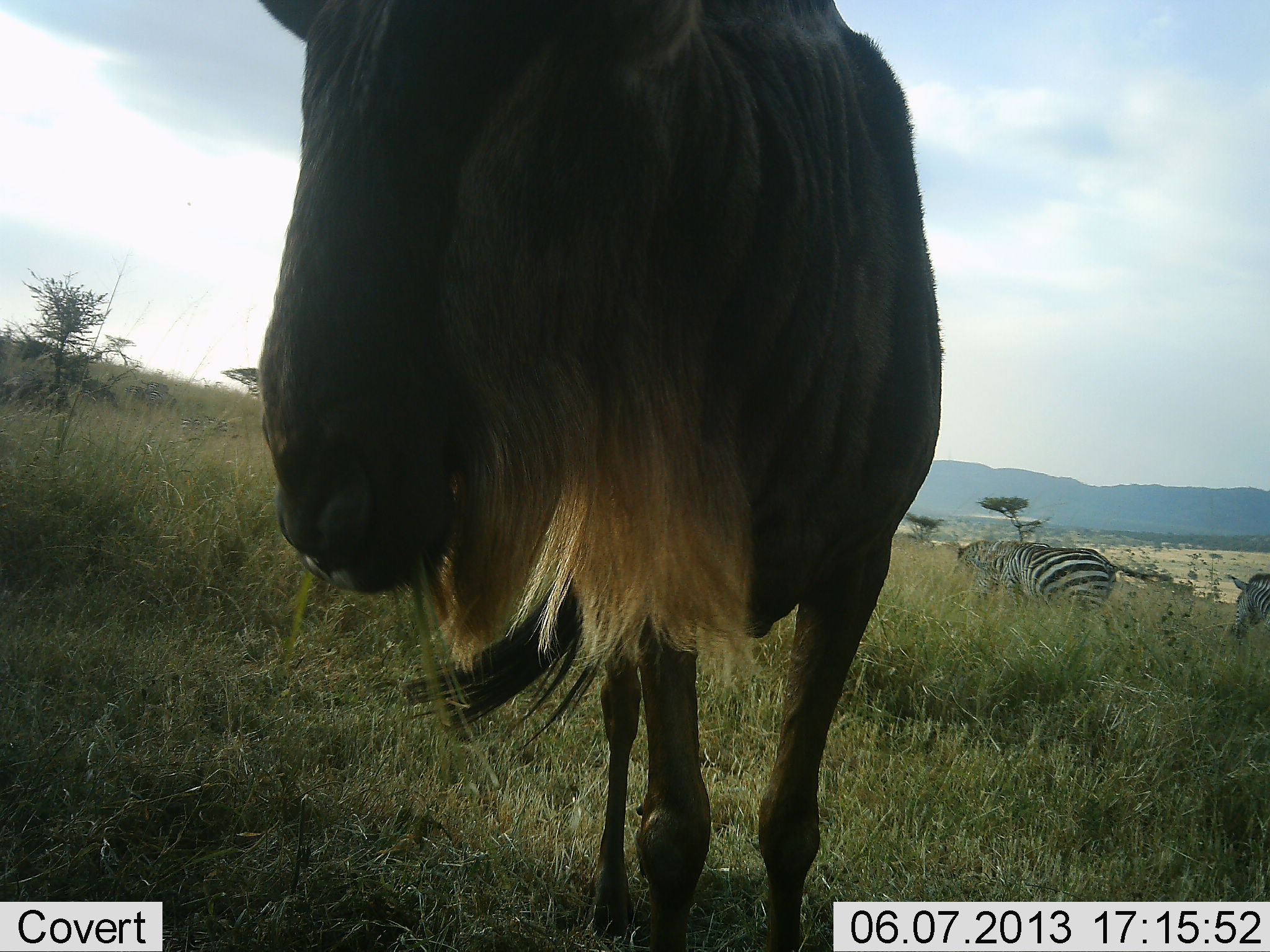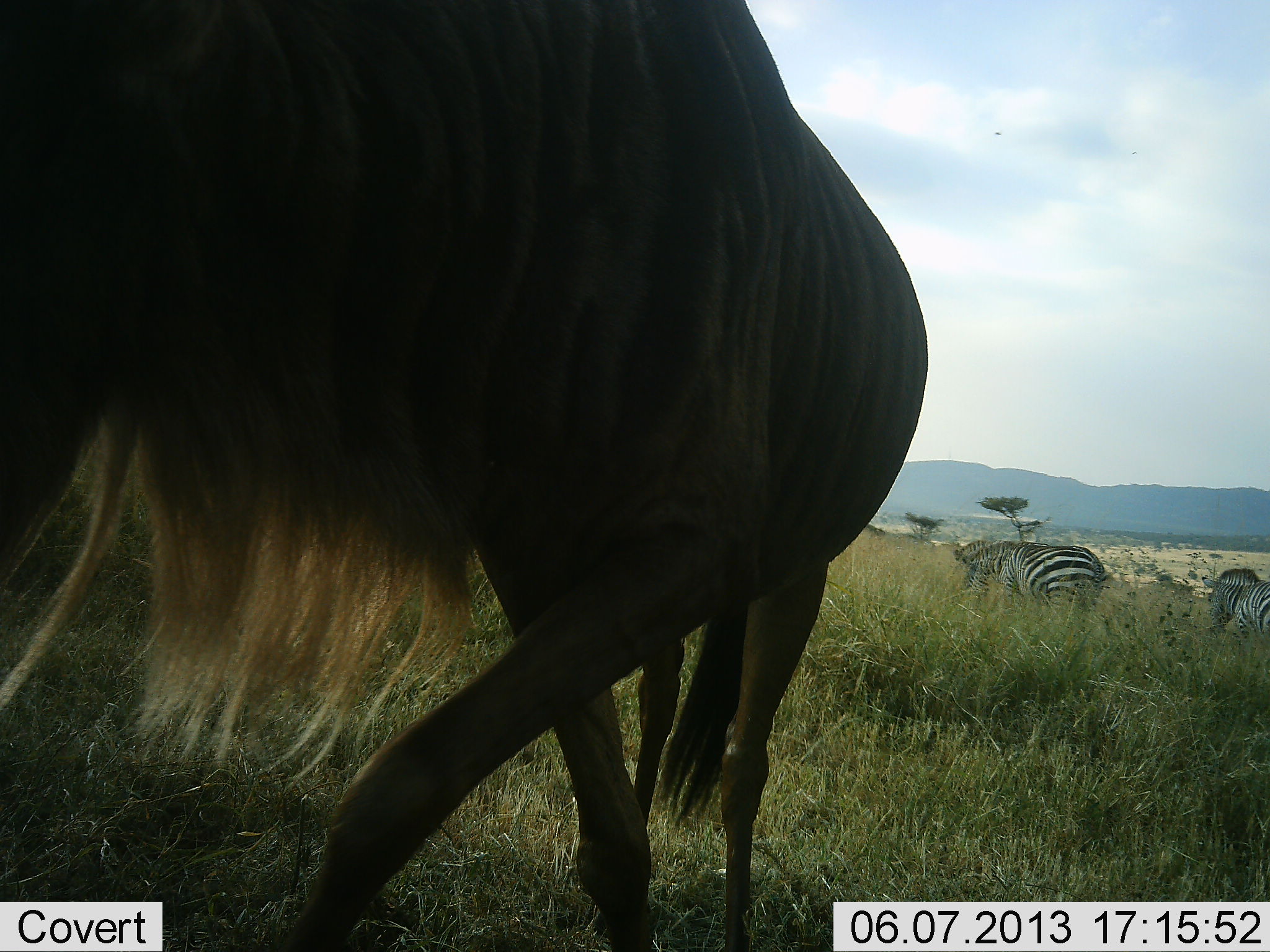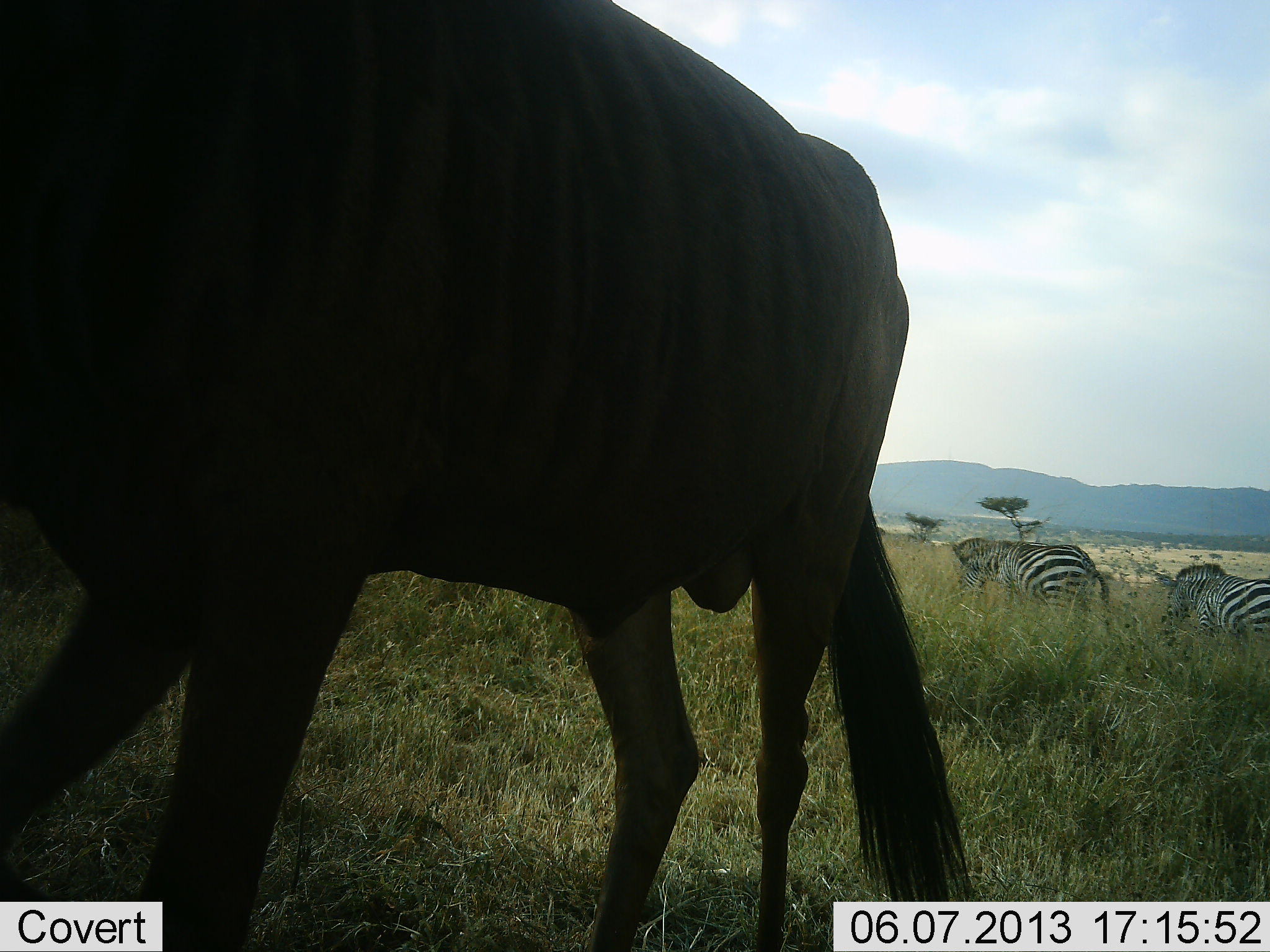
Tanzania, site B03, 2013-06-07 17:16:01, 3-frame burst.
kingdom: Animalia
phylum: Chordata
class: Mammalia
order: Artiodactyla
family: Bovidae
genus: Connochaetes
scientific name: Connochaetes taurinus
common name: blue wildebeest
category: wildebeest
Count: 1.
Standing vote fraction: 0%.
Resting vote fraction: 0%.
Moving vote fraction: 100%.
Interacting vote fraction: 0%.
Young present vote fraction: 0%.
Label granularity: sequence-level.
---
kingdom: Animalia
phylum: Chordata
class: Mammalia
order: Perissodactyla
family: Equidae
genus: Equus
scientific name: Equus quagga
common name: plains zebra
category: zebra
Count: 2.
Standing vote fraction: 0%.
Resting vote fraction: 0%.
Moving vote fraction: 60%.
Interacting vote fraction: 0%.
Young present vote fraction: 0%.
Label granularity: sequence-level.